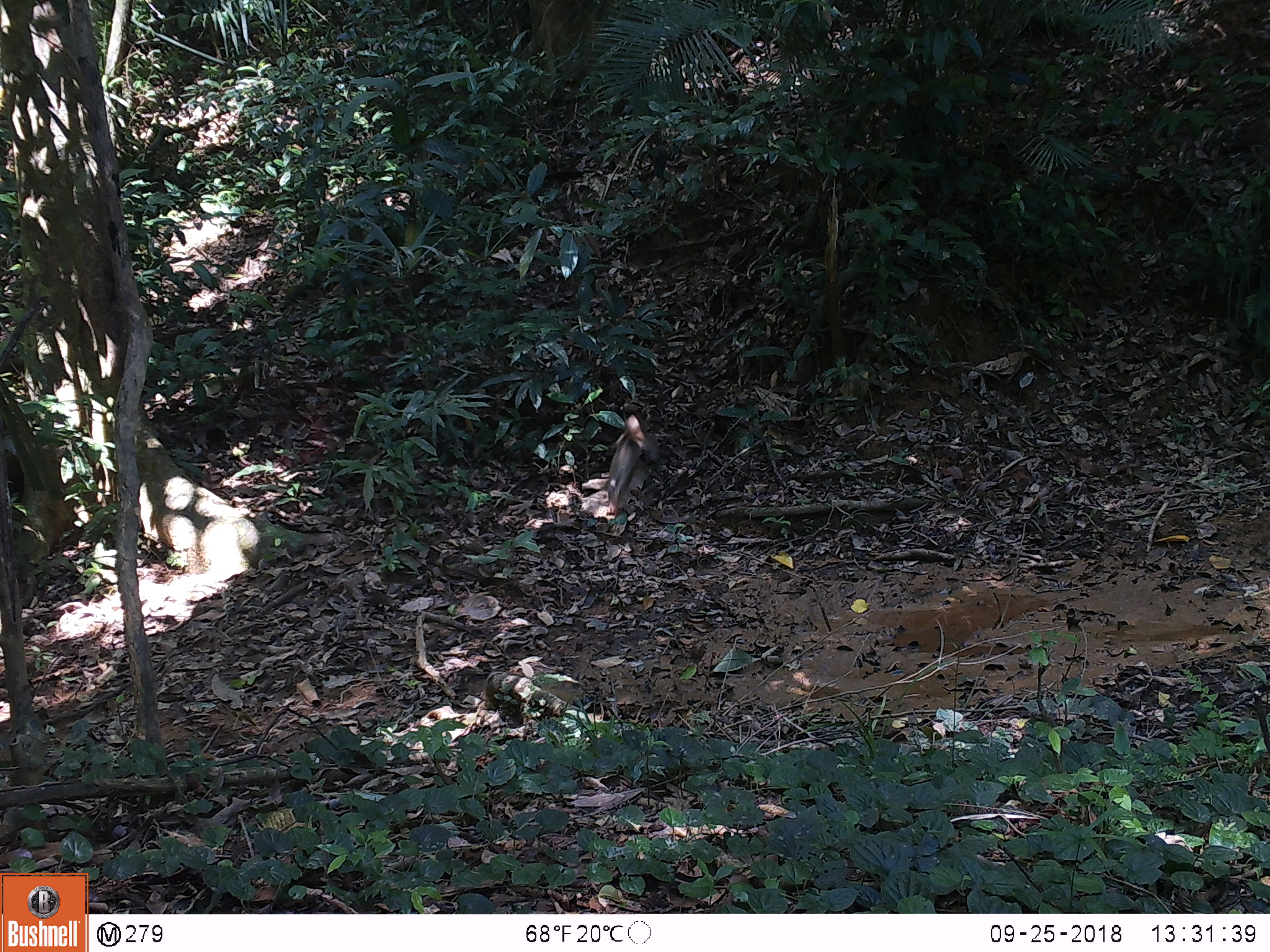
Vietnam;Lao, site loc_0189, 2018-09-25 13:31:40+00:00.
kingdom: Animalia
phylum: Chordata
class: Mammalia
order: Primates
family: Cercopithecidae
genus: Macaca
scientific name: Macaca nemestrina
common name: pig-tailed macaque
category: pig tailed macaque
Pig tailed macaque (pig-tailed macaque) (Macaca nemestrina). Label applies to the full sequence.